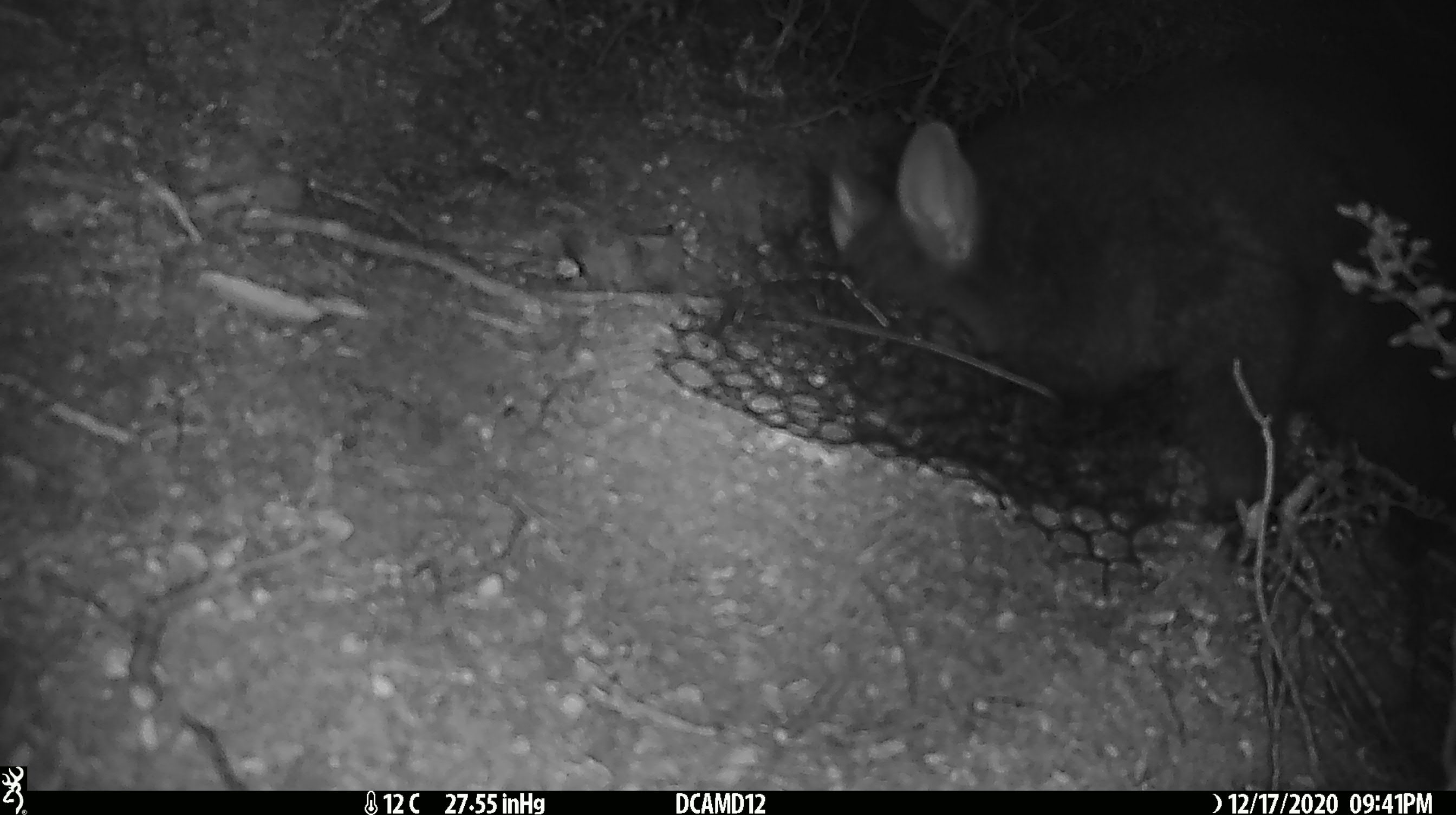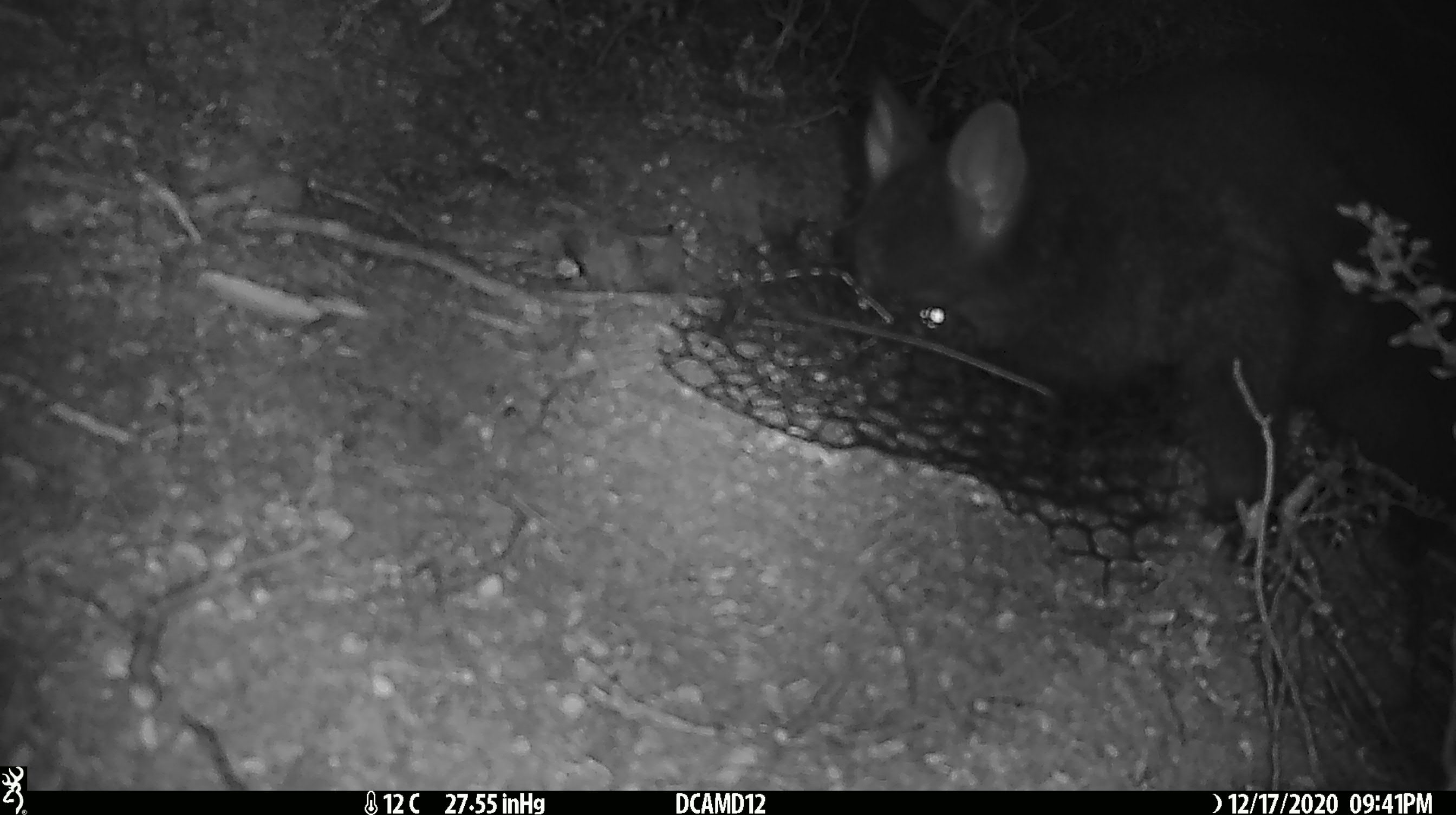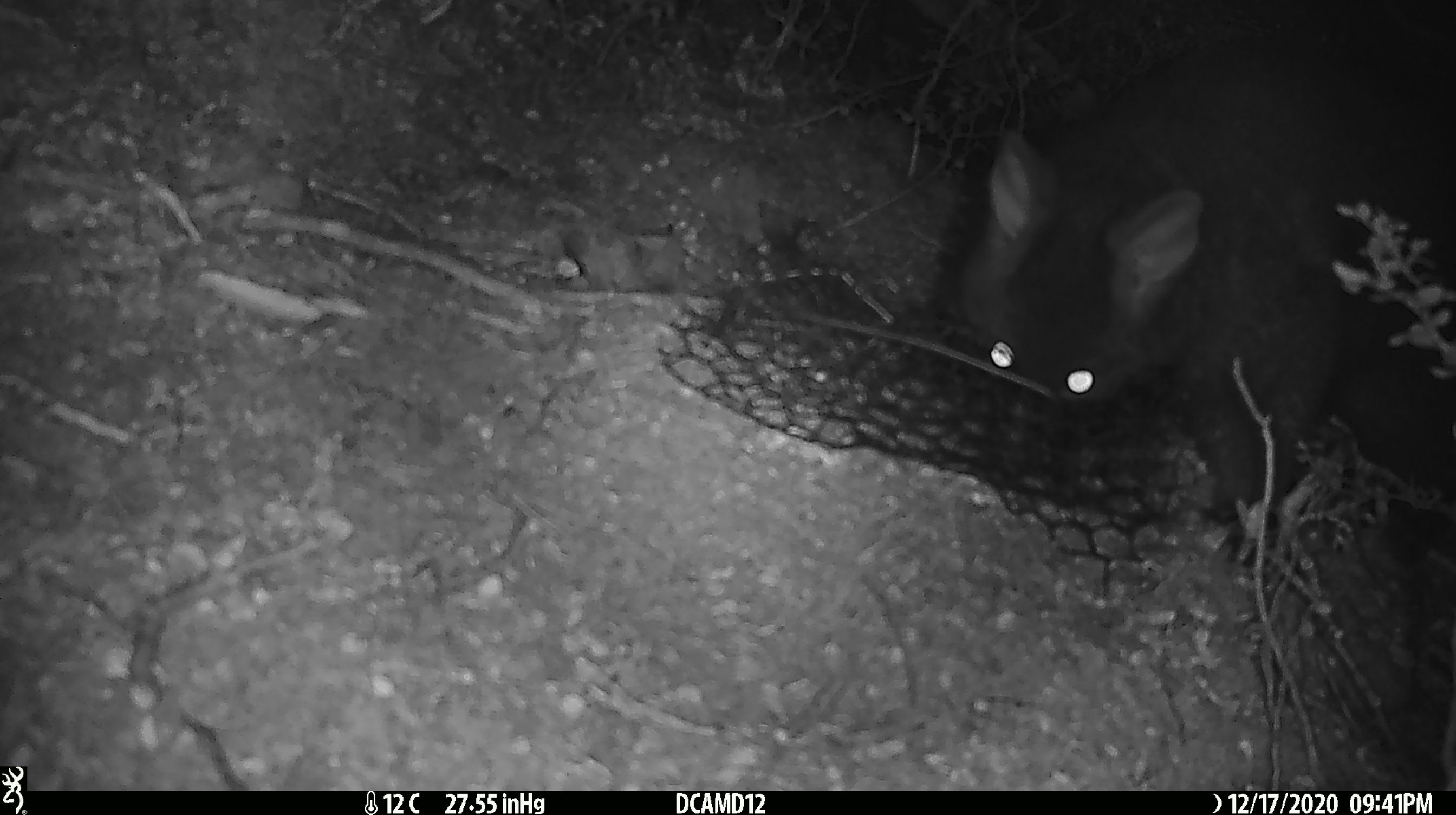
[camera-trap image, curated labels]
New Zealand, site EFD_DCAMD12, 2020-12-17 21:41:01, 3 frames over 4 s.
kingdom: Animalia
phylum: Chordata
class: Mammalia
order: Diprotodontia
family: Phalangeridae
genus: Trichosurus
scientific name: Trichosurus vulpecula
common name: common brushtail possum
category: possum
Possum (common brushtail possum) (Trichosurus vulpecula).